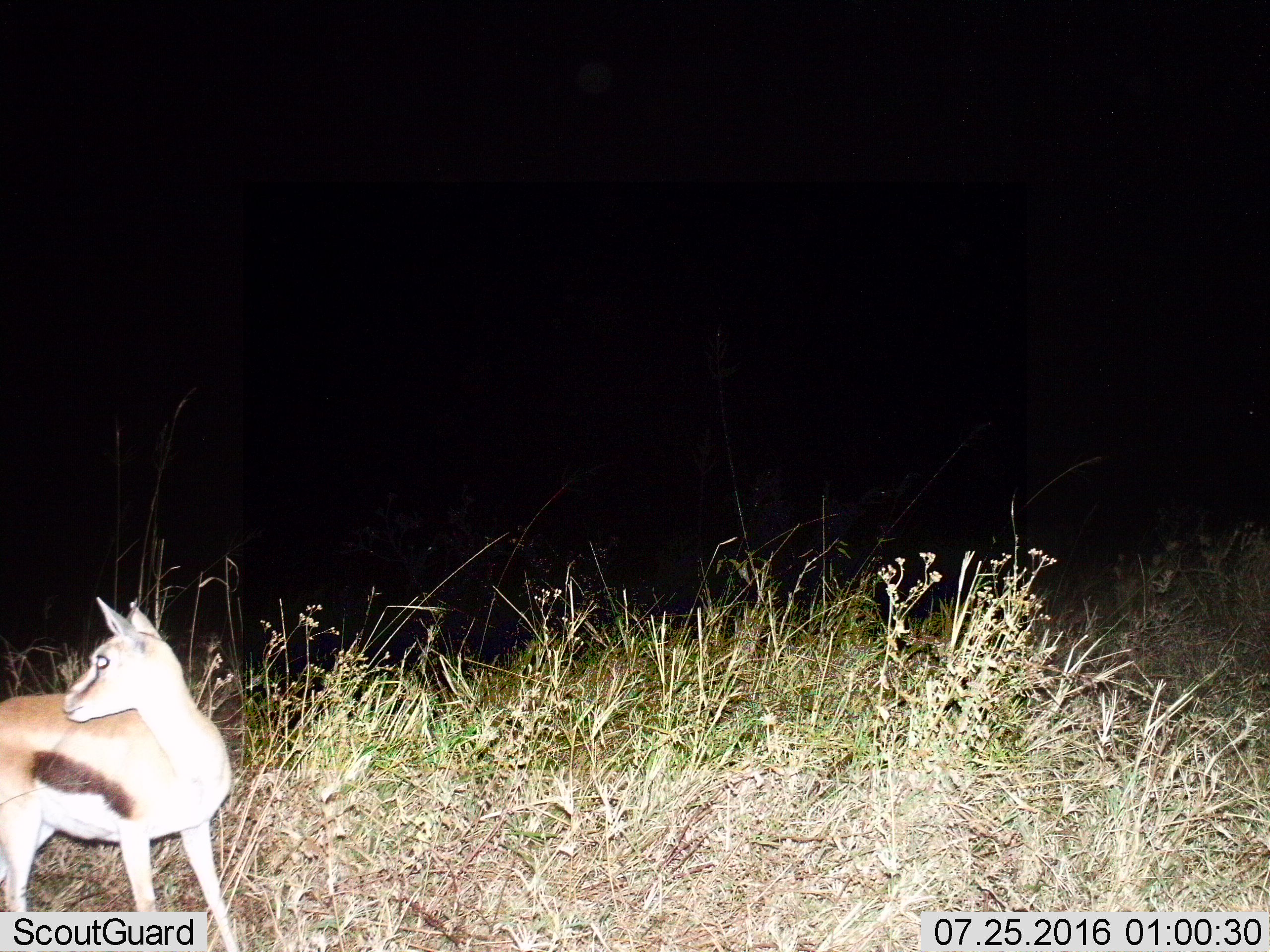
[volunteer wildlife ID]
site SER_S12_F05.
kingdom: Animalia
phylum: Chordata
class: Mammalia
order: Artiodactyla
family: Bovidae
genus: Eudorcas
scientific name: Eudorcas thomsonii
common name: thomson's gazelle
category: gazellethomsons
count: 1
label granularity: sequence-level